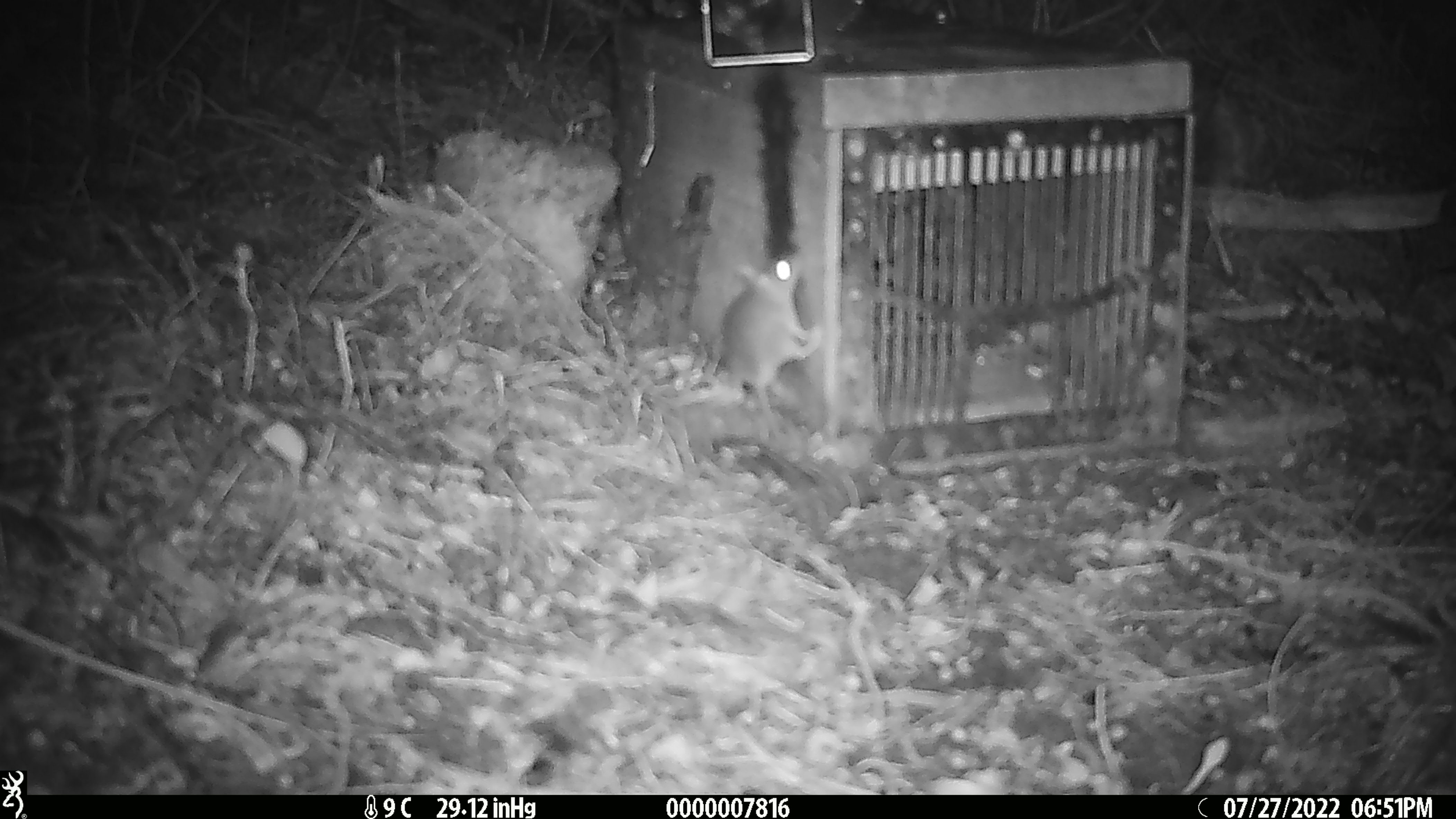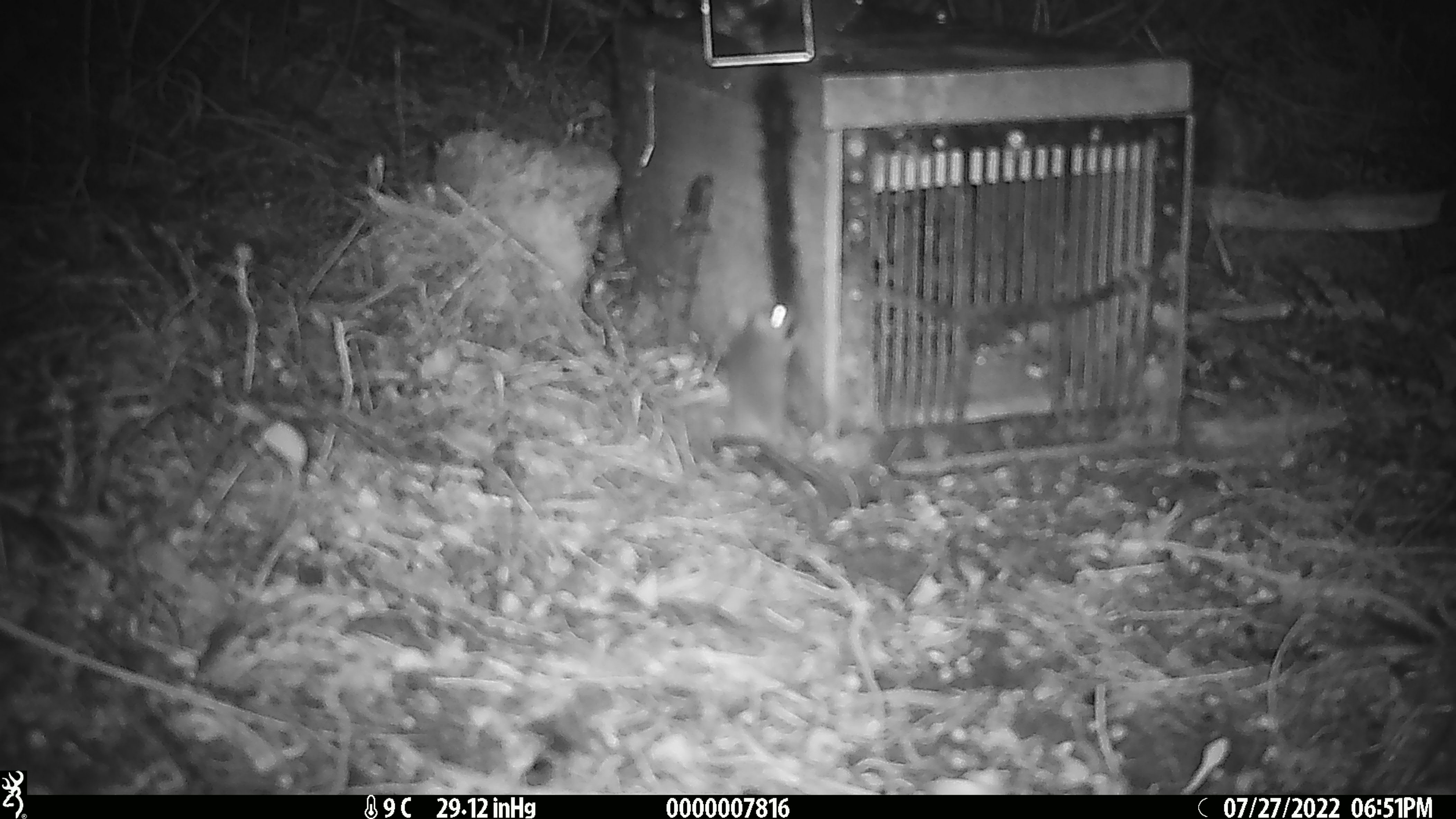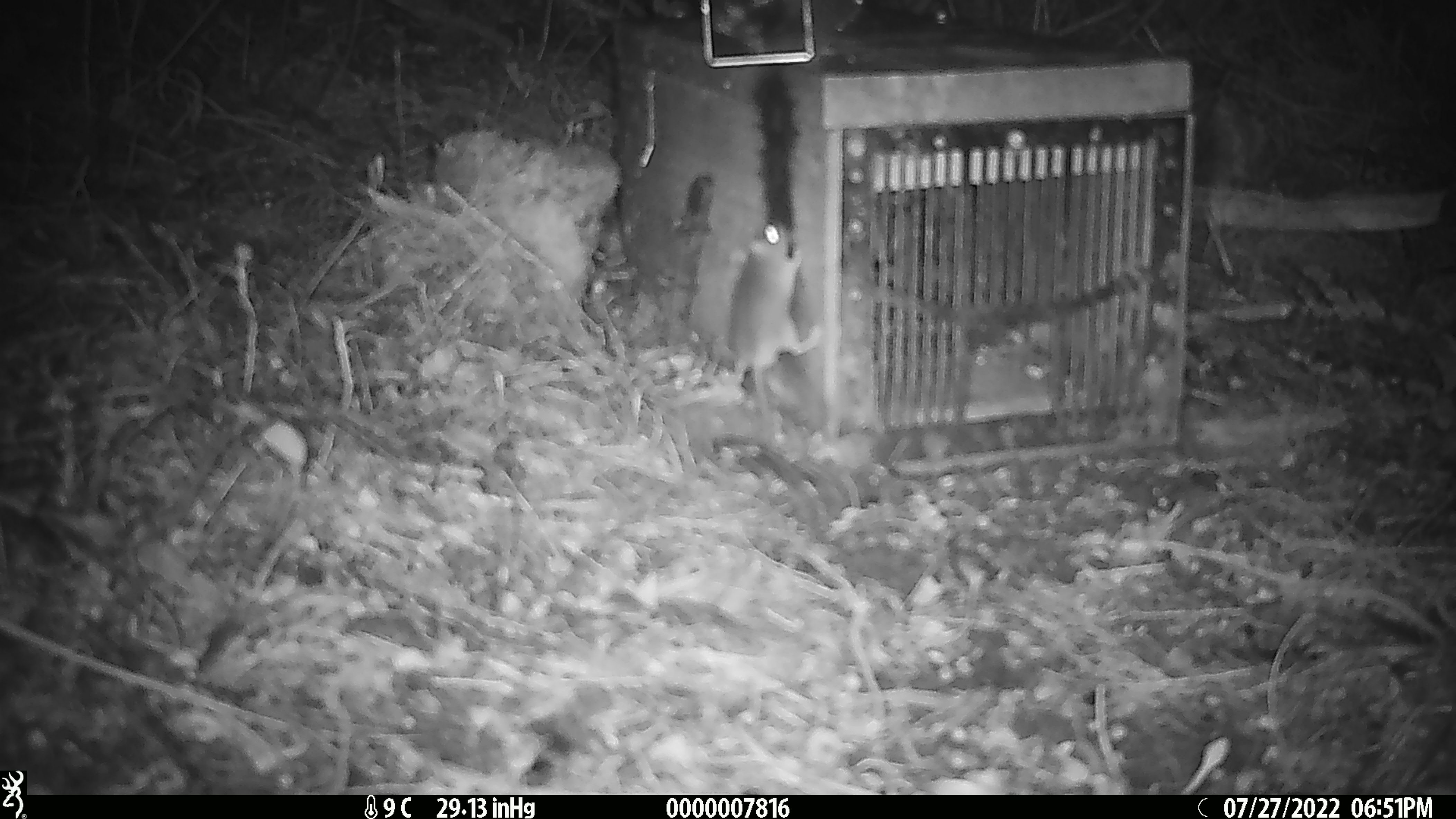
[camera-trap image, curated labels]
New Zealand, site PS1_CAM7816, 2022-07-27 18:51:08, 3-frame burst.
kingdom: Animalia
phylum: Chordata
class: Mammalia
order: Rodentia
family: Muridae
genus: Mus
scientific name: Mus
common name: mouse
Mouse (Mus).